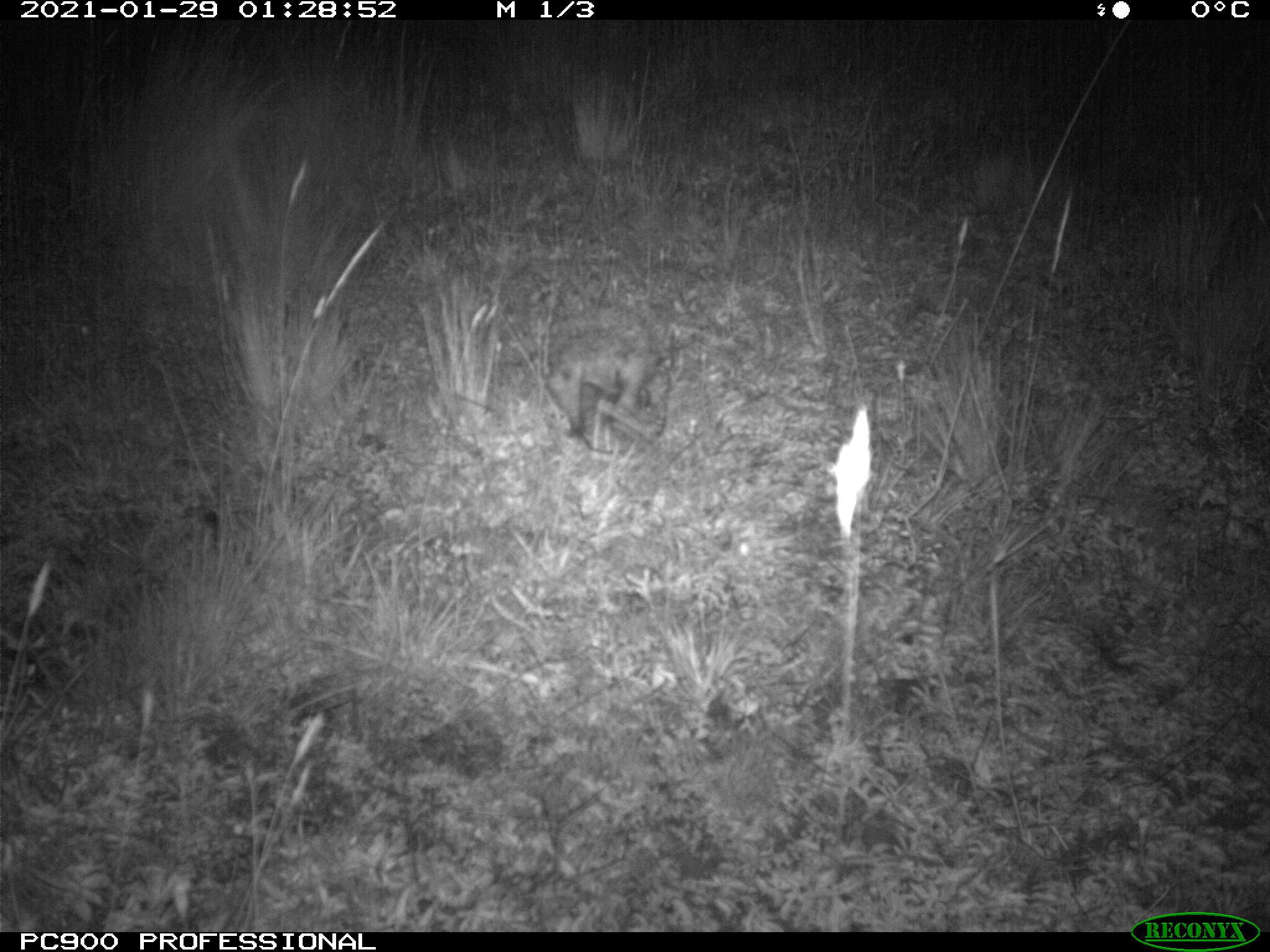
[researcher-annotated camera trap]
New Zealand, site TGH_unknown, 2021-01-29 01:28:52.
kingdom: Animalia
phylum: Chordata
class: Mammalia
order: Eulipotyphla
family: Erinaceidae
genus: Erinaceus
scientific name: Erinaceus europaeus europaeus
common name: european hedgehog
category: hedgehog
Hedgehog (european hedgehog) (Erinaceus europaeus europaeus).